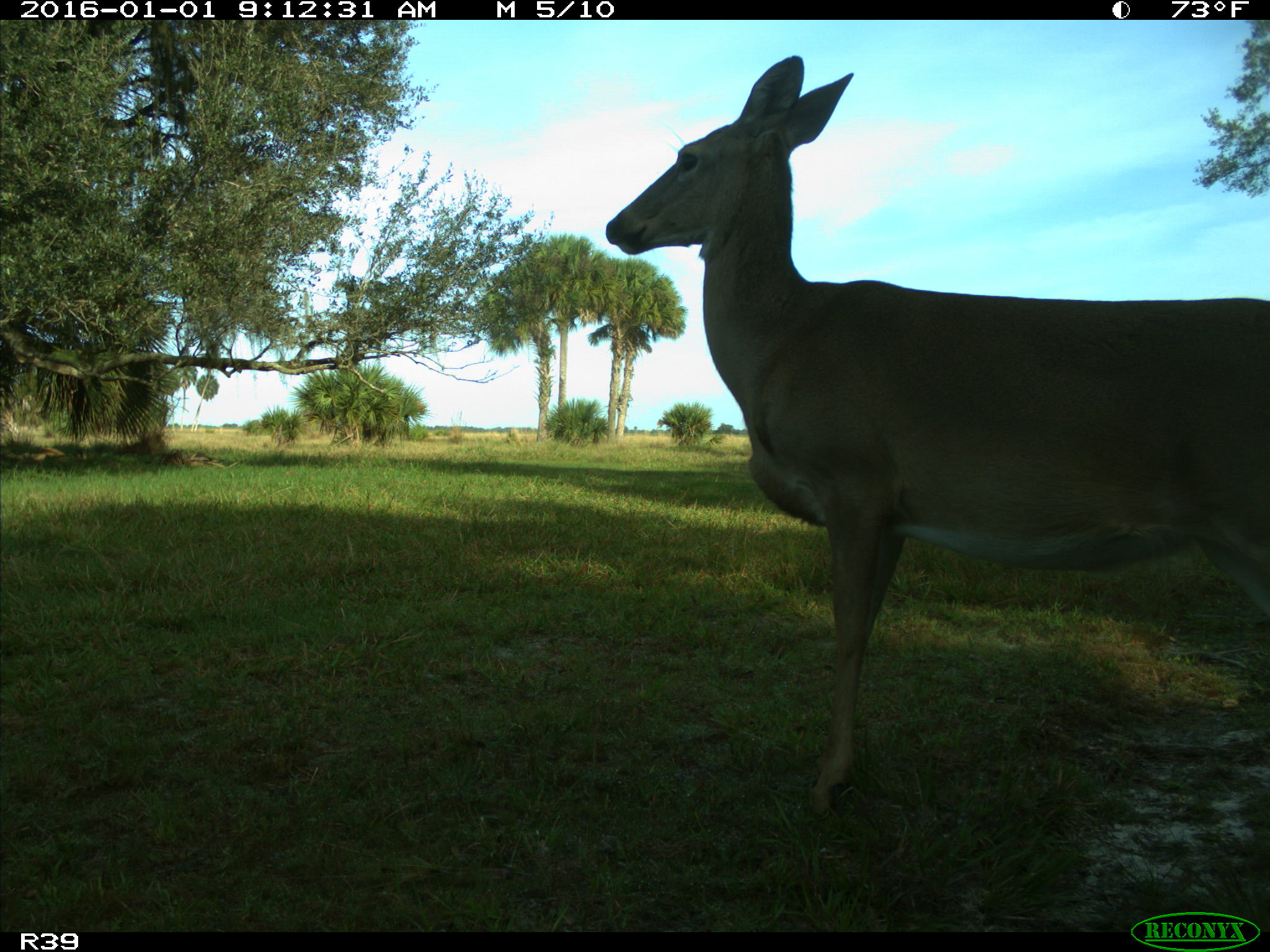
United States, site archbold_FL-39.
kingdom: Animalia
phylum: Chordata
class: Mammalia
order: Artiodactyla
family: Cervidae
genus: Odocoileus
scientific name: Odocoileus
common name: deer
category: unidentified deer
Unidentified deer (deer) (Odocoileus).